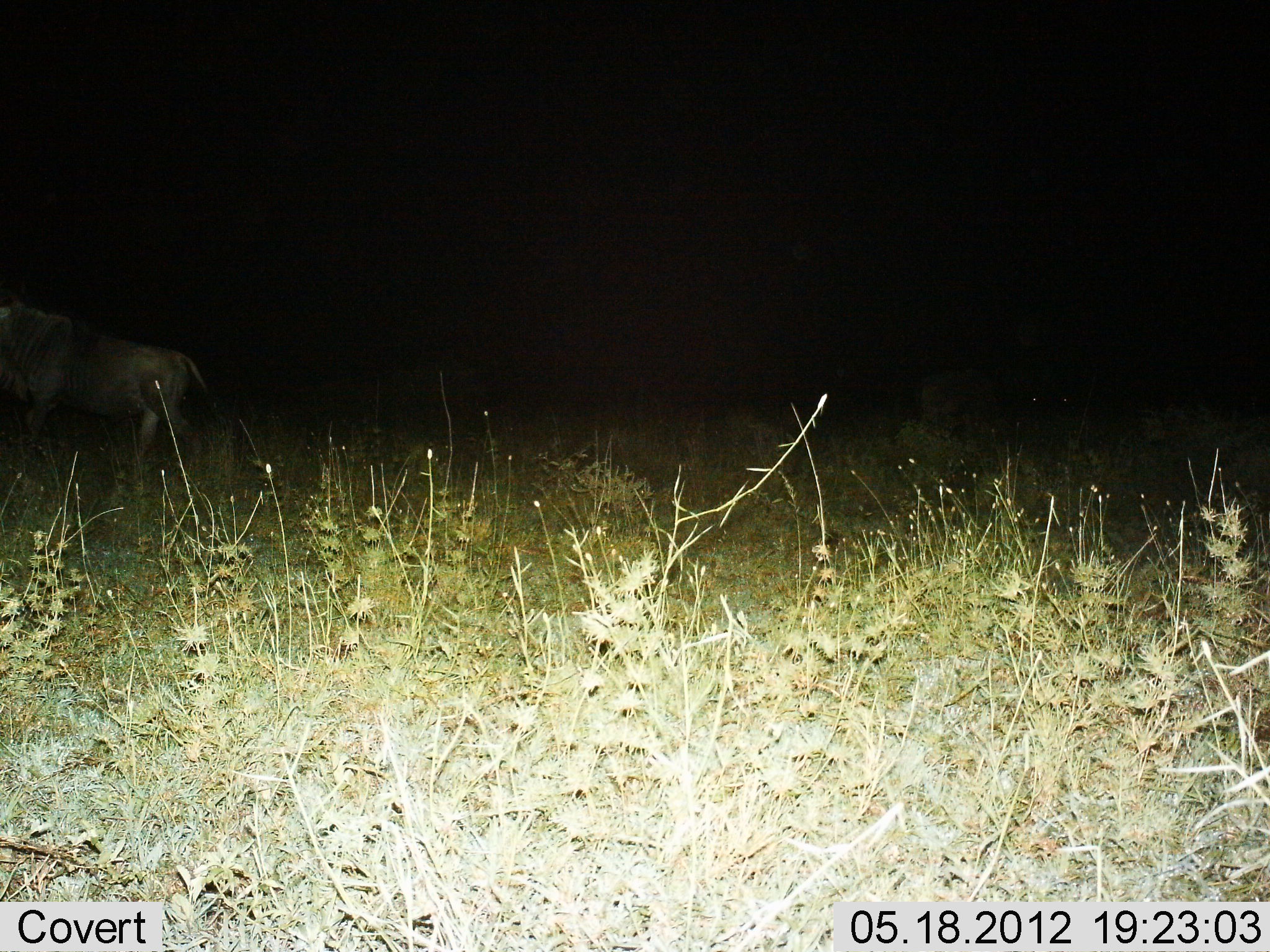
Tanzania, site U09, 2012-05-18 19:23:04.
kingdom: Animalia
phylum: Chordata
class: Mammalia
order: Artiodactyla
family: Bovidae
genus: Connochaetes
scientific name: Connochaetes taurinus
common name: blue wildebeest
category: wildebeest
Wildebeest (blue wildebeest) (Connochaetes taurinus), count 1. Behavior (volunteer vote fractions): standing 40%, resting 0%, moving 70%, interacting 0%. Young present (vote fraction): 0%. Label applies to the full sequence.